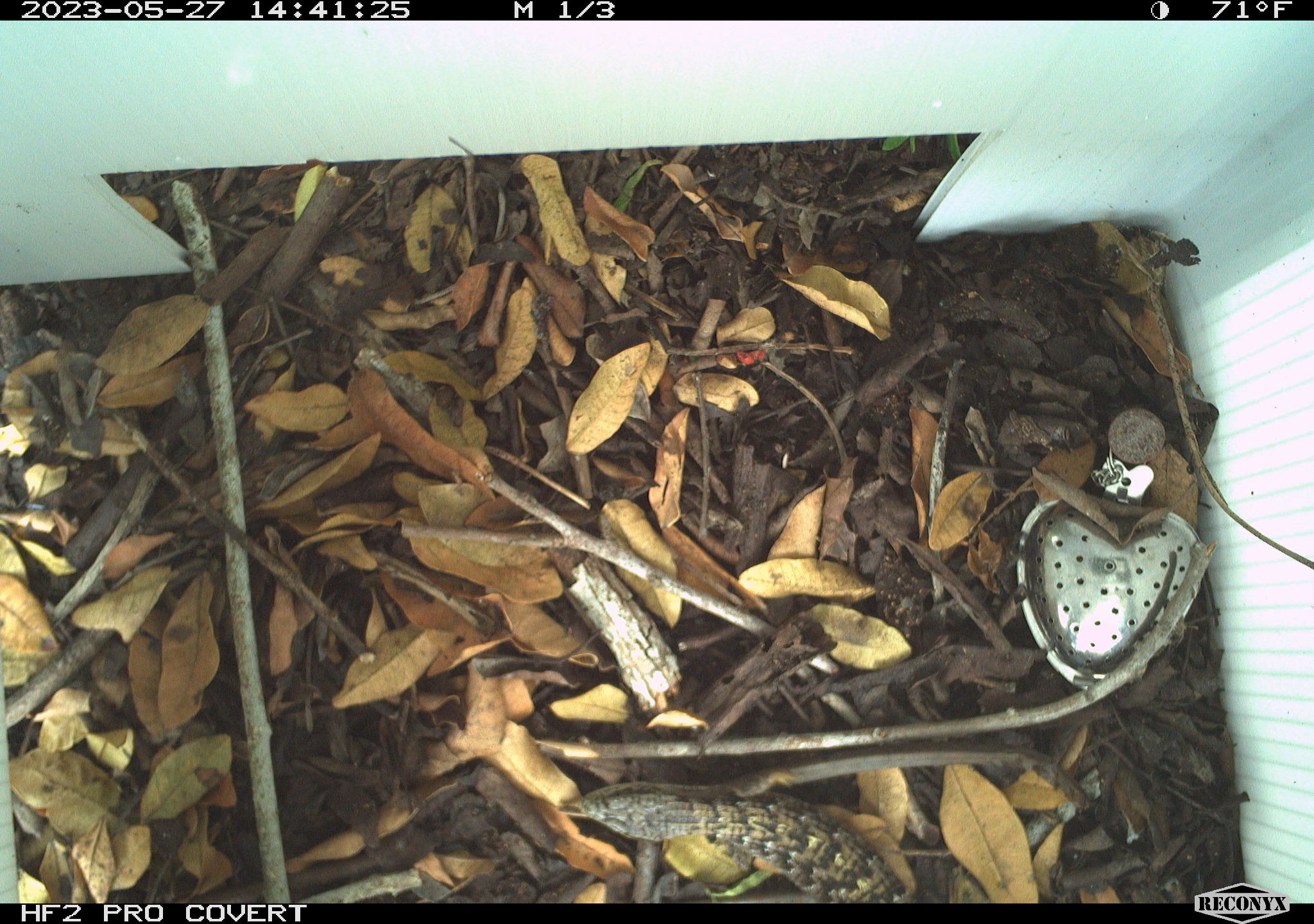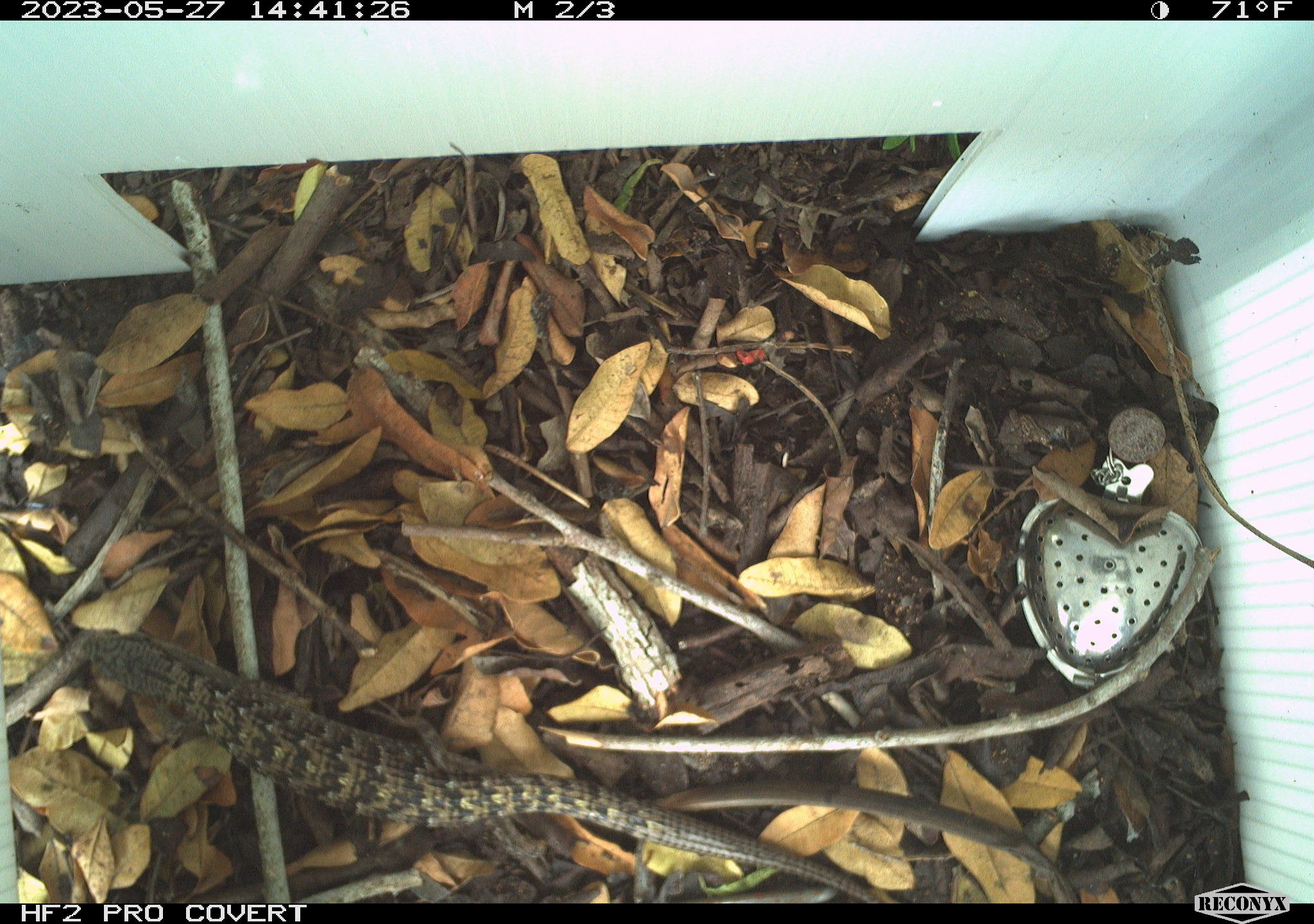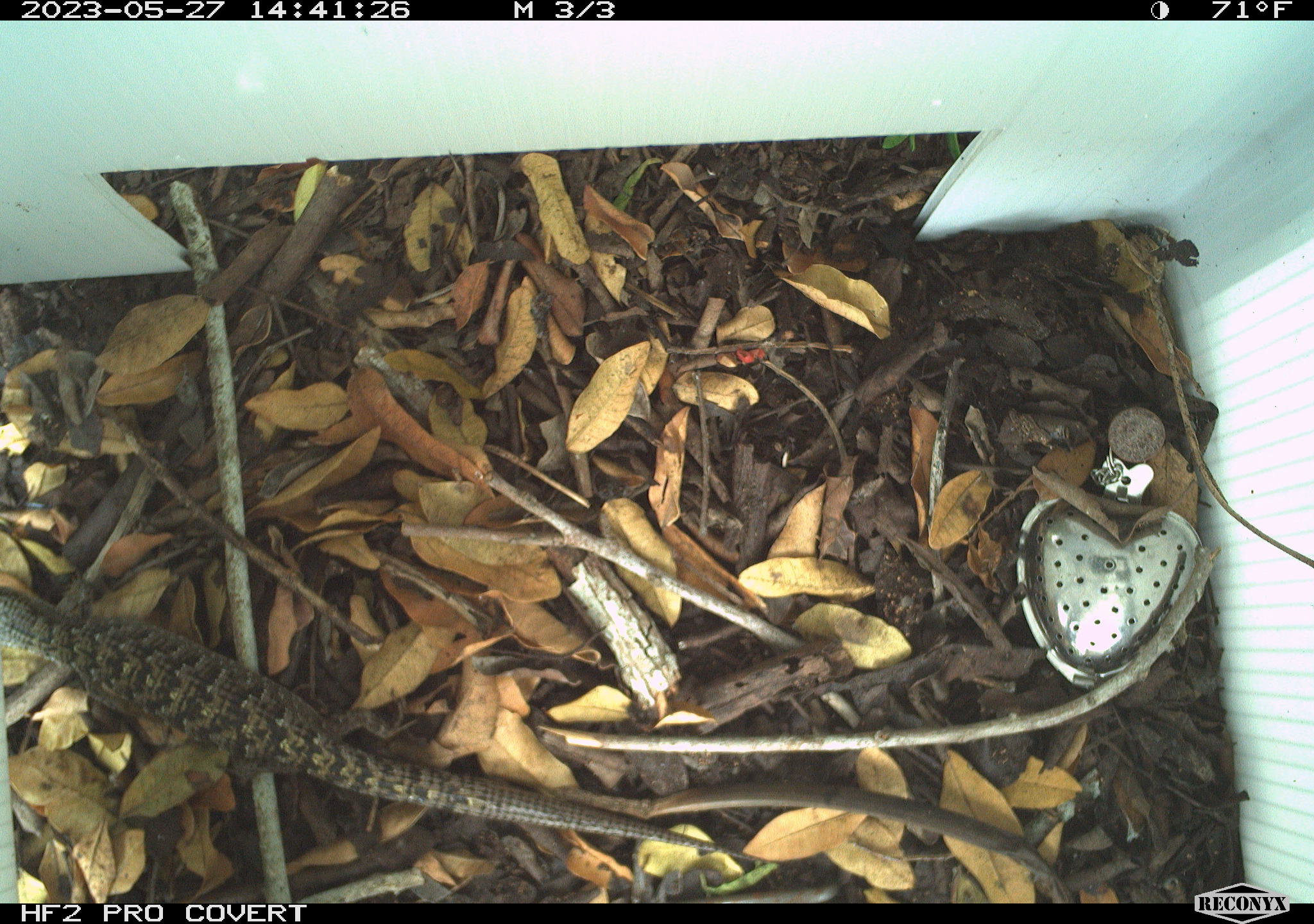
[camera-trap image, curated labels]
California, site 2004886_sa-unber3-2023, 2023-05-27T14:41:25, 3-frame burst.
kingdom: Animalia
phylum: Chordata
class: Reptilia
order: Squamata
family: Anguidae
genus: Elgaria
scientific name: Elgaria multicarinata webbii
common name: san diego alligator lizard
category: woodland alligator lizard